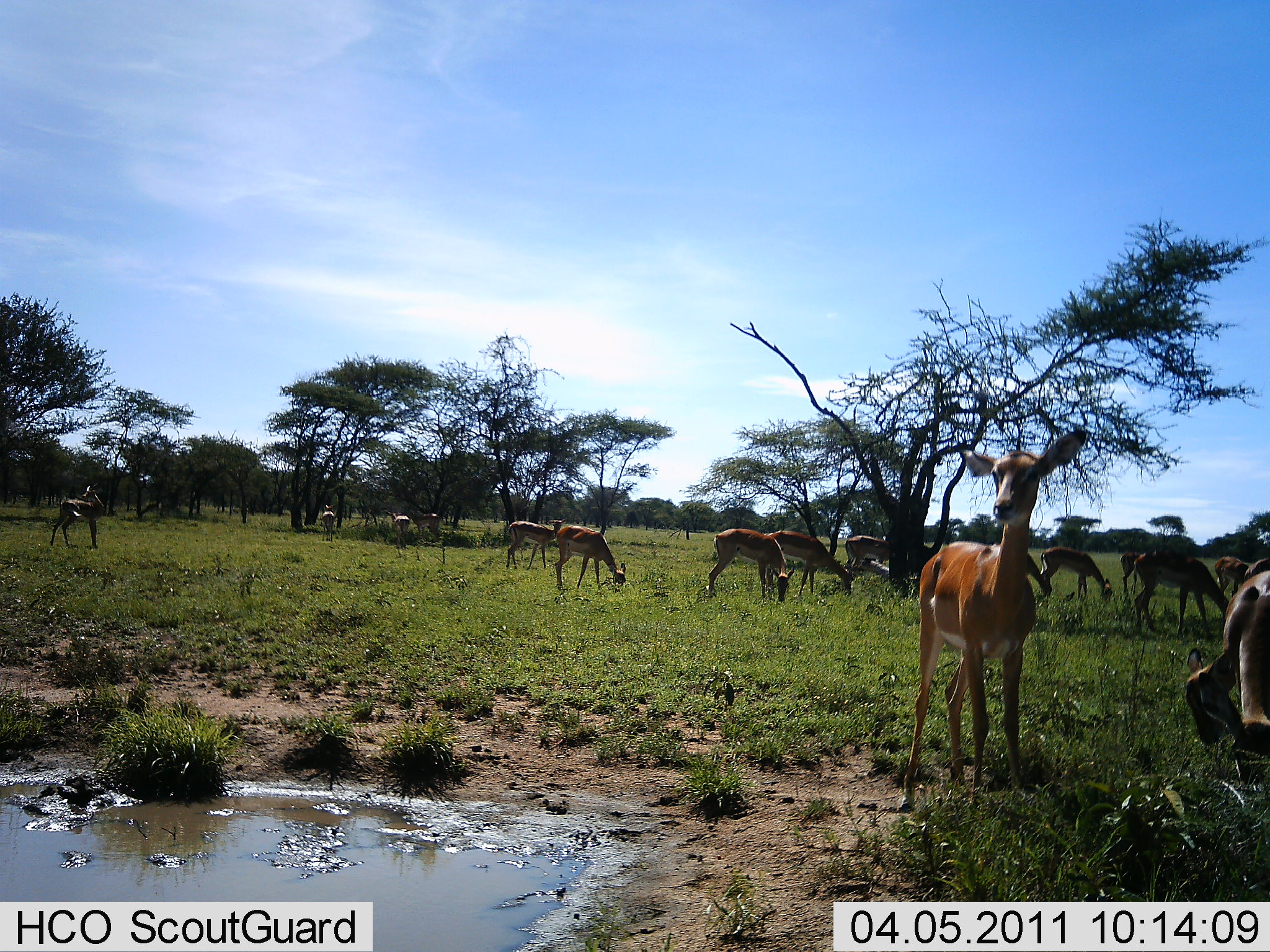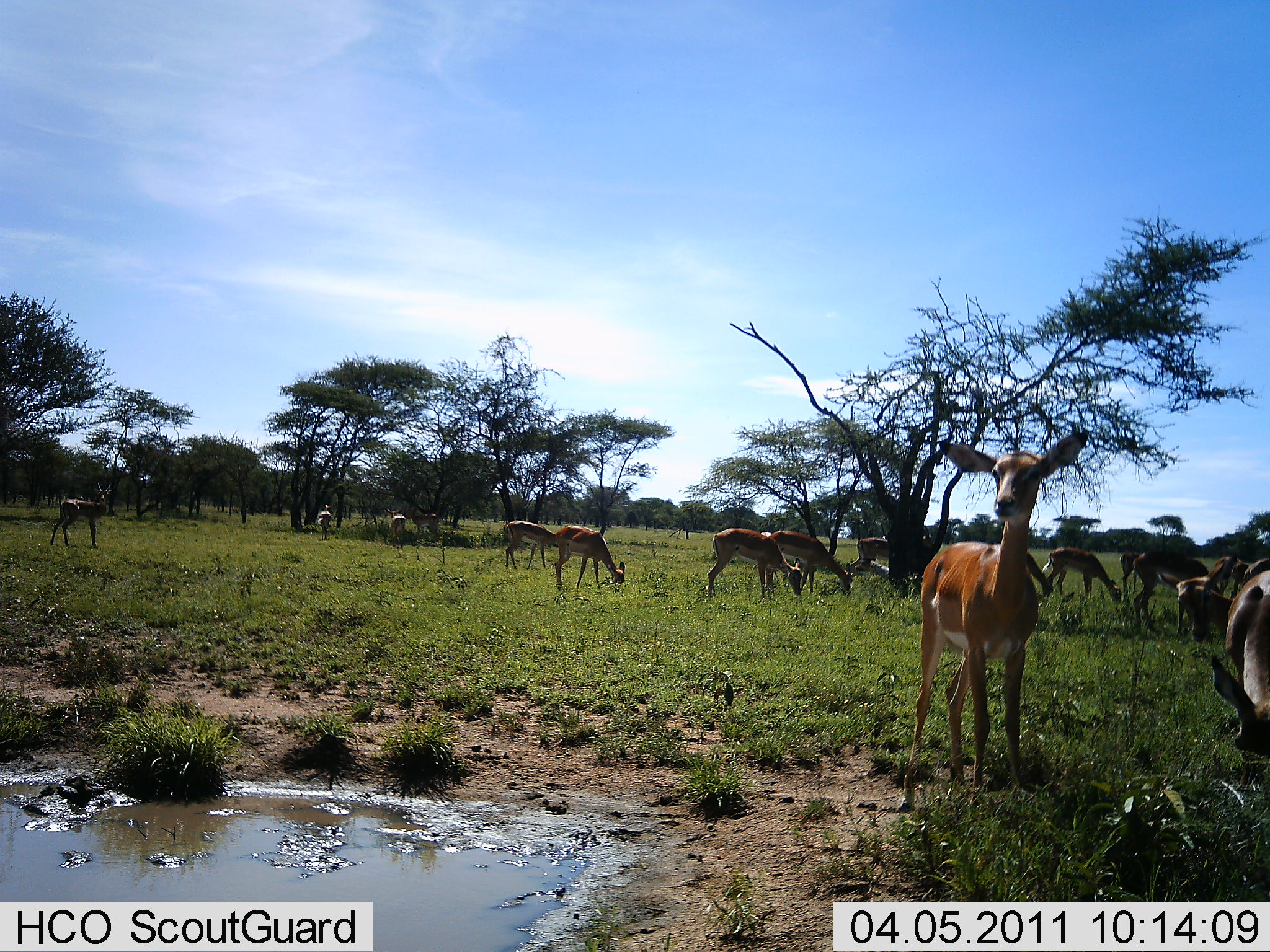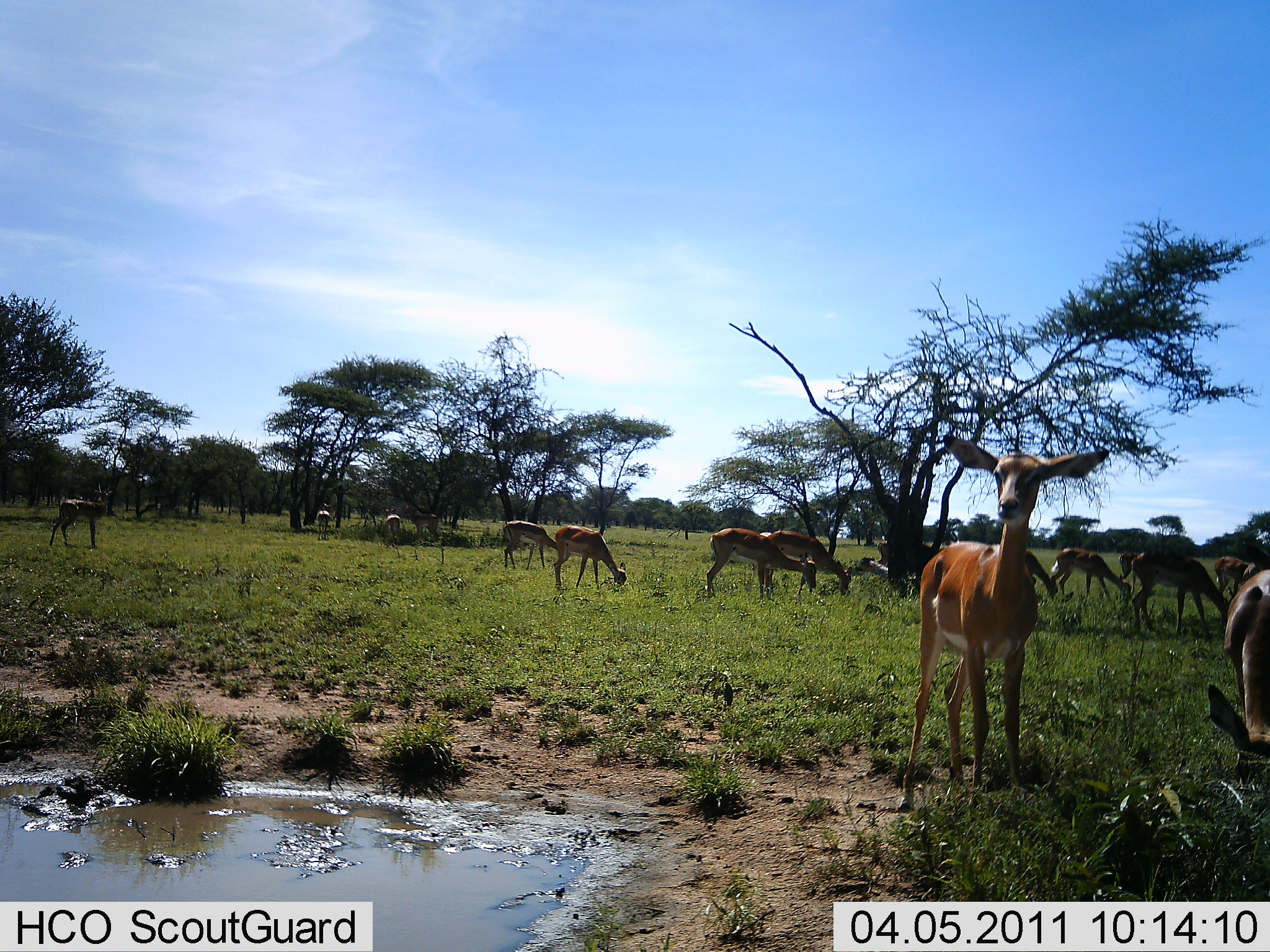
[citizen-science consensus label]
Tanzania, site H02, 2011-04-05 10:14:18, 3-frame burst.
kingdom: Animalia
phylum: Chordata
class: Mammalia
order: Artiodactyla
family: Bovidae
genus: Nanger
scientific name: Nanger granti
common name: grant's gazelle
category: gazellegrants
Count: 11-50.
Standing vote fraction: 75%.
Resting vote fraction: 0%.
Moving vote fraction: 12%.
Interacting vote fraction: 12%.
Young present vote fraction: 0%.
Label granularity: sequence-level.